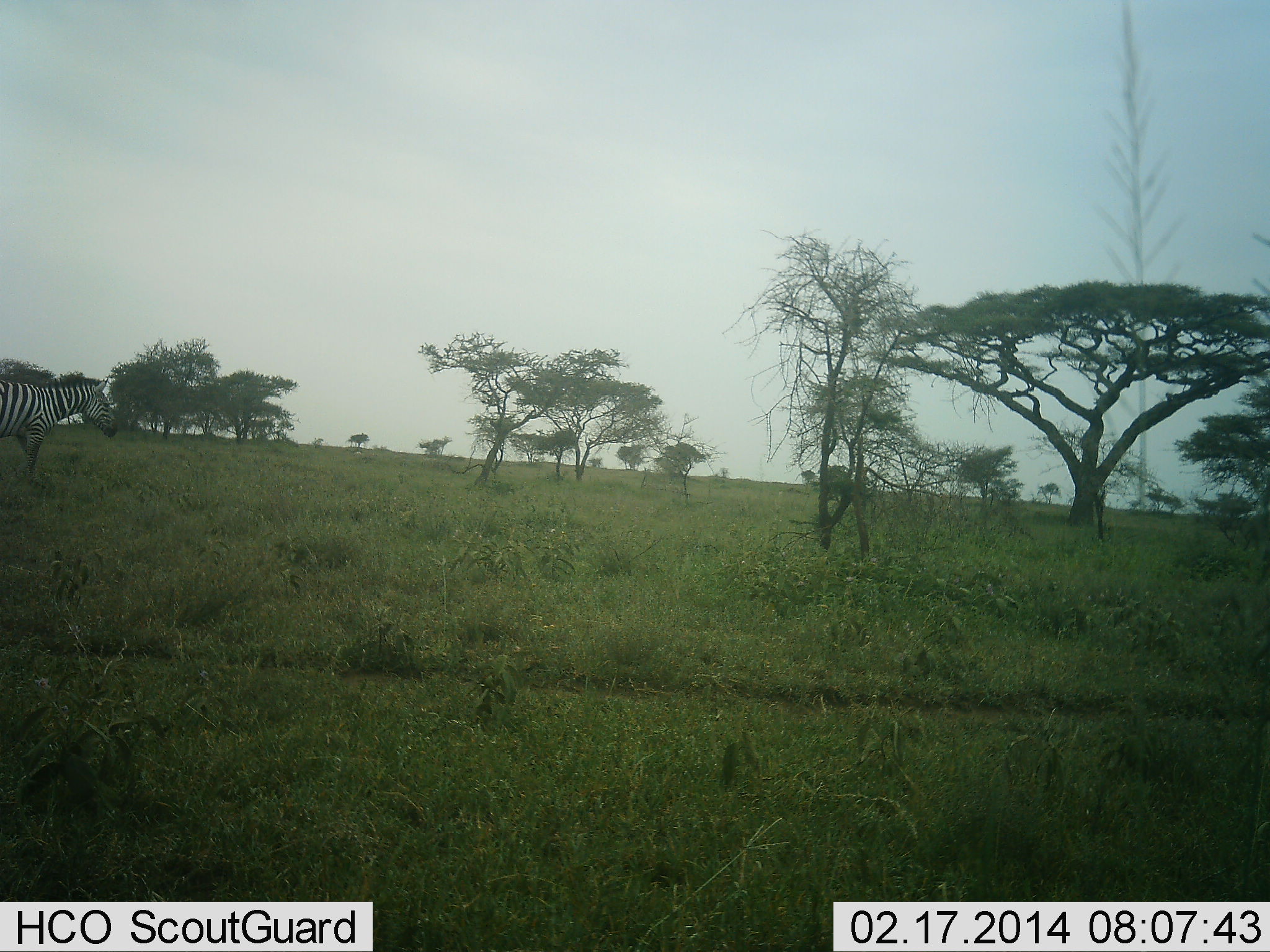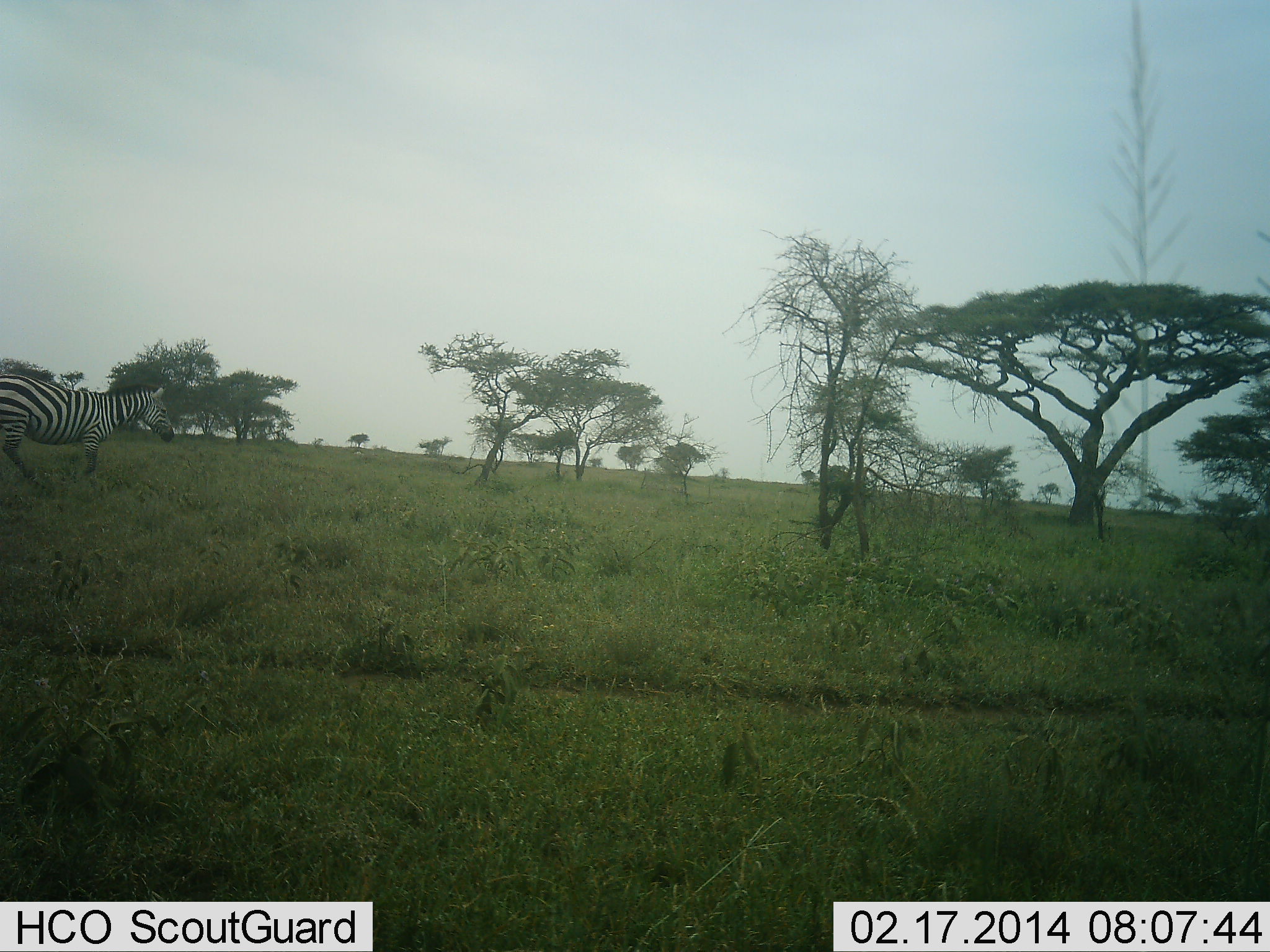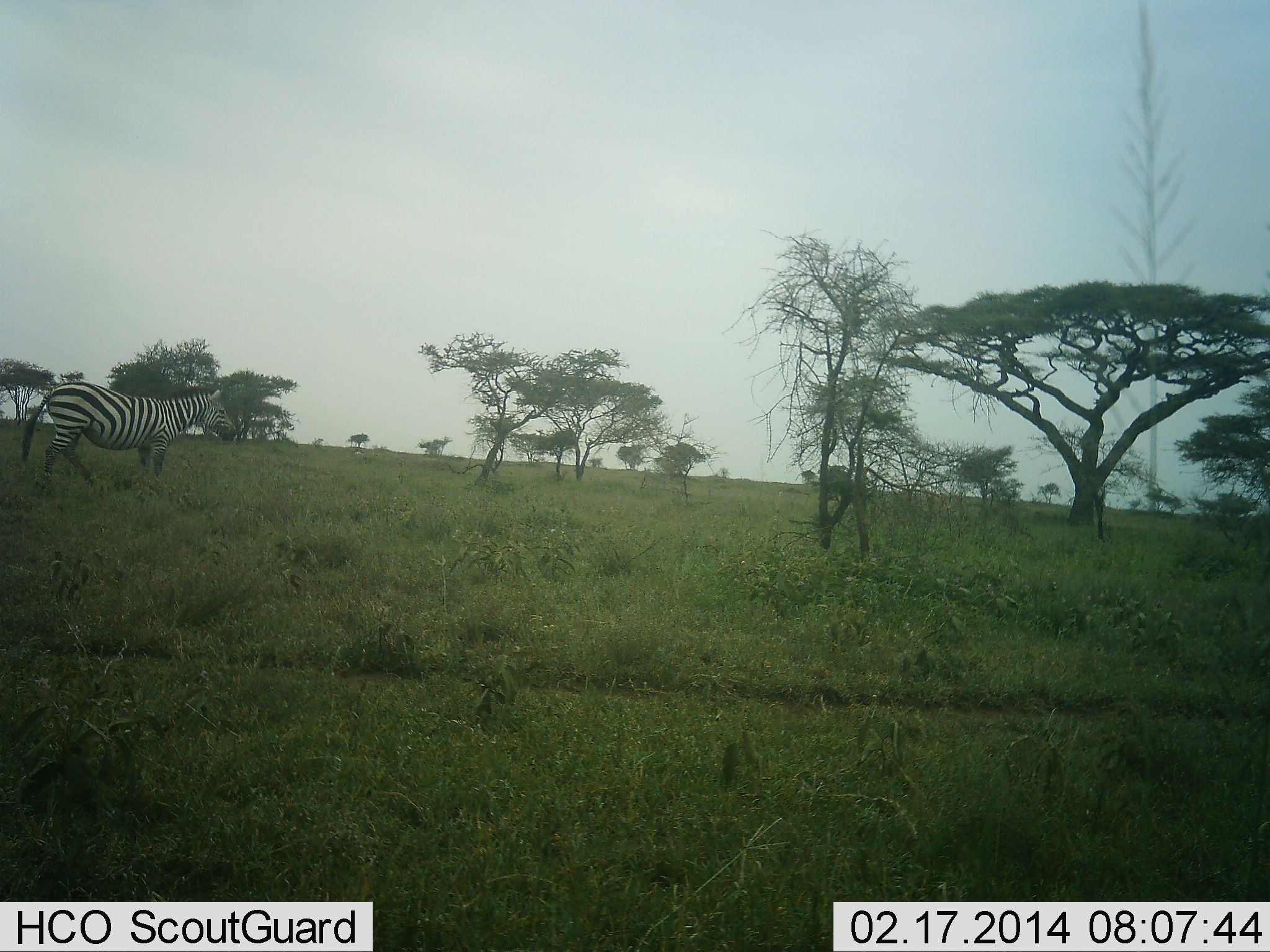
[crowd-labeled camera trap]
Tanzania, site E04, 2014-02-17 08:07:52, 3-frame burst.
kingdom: Animalia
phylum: Chordata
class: Mammalia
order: Perissodactyla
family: Equidae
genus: Equus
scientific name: Equus quagga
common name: plains zebra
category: zebra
Zebra (plains zebra) (Equus quagga), count 1. Behavior (volunteer vote fractions): standing 0%, resting 0%, moving 100%, interacting 0%. Young present (vote fraction): 0%. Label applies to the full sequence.